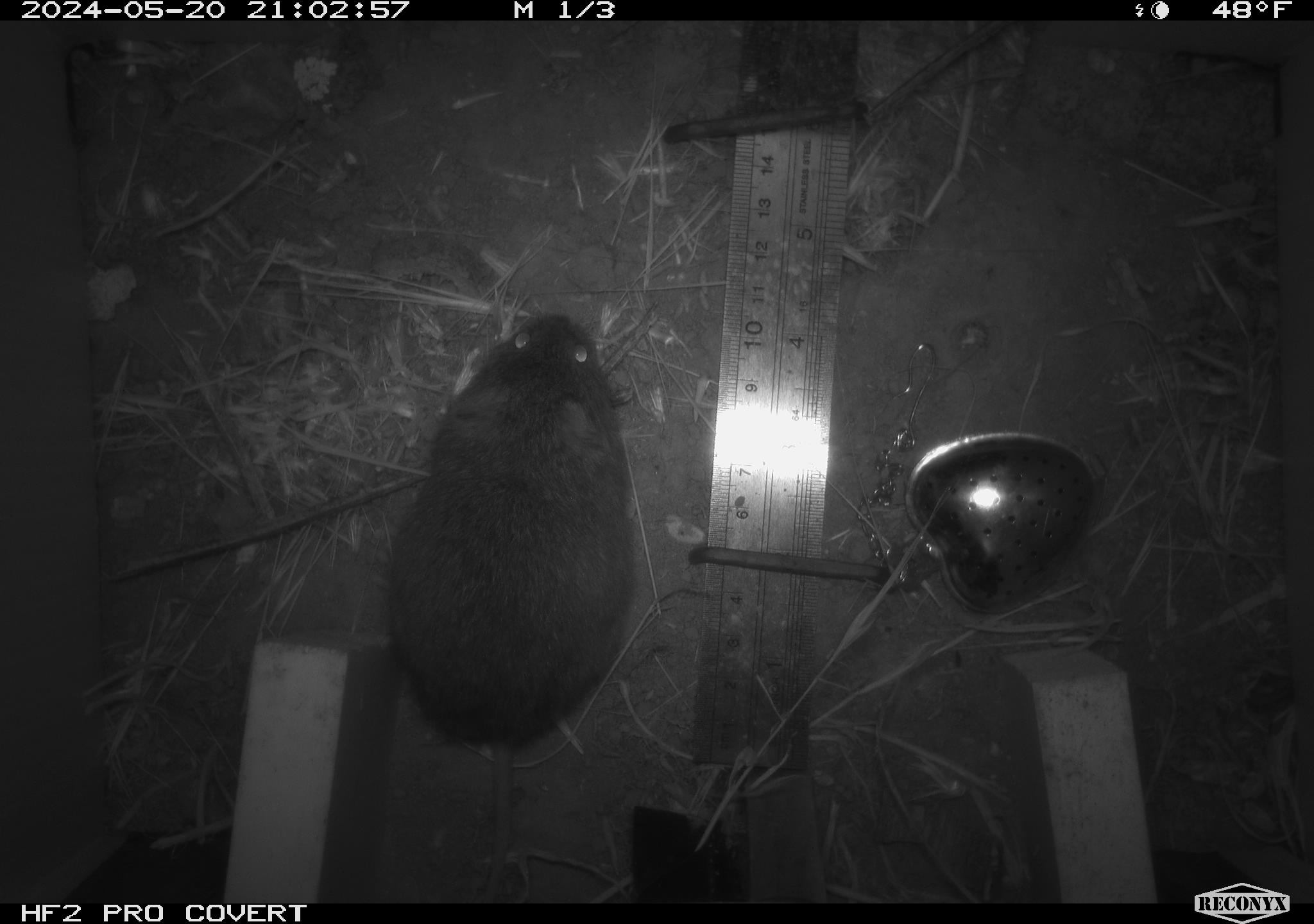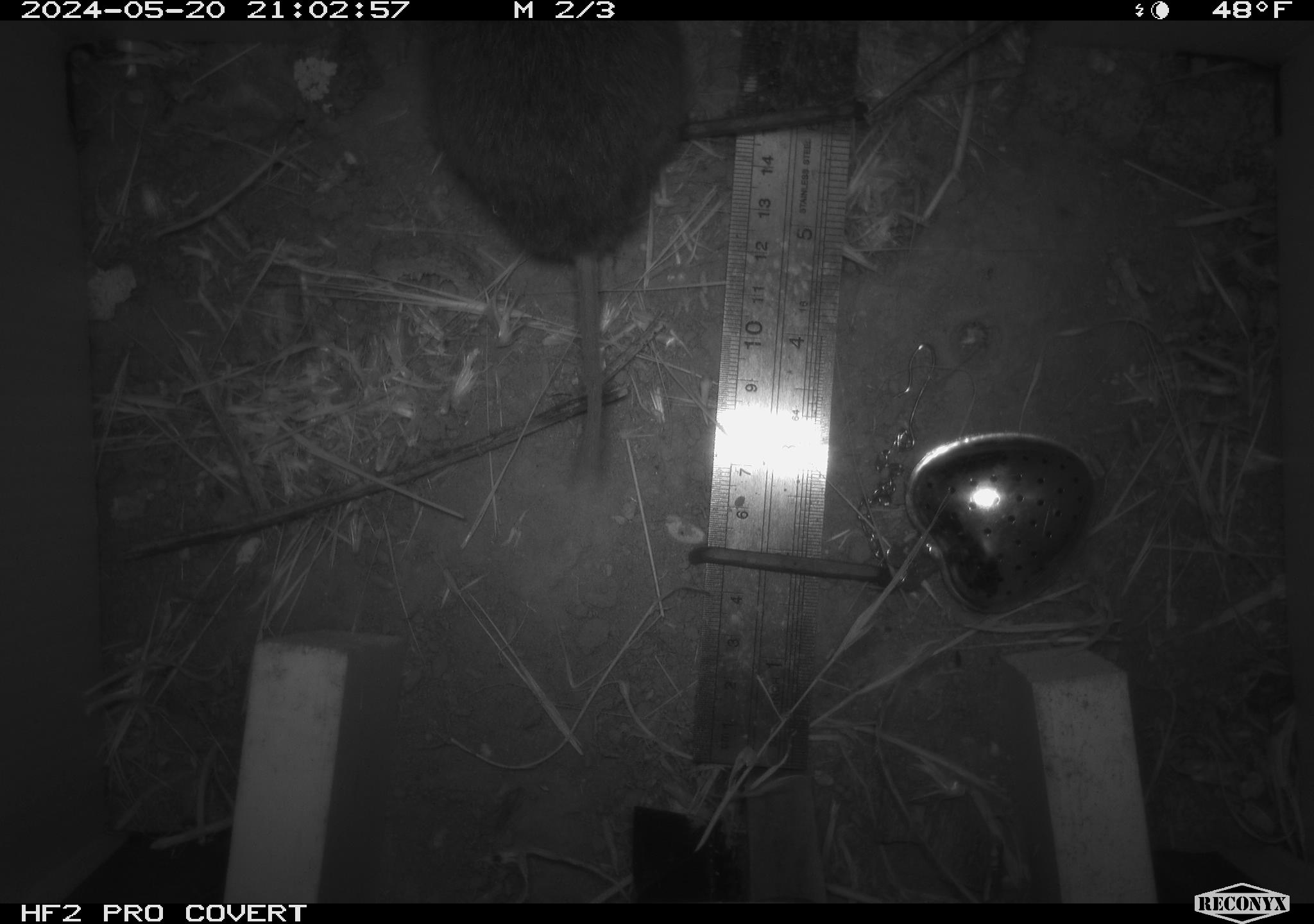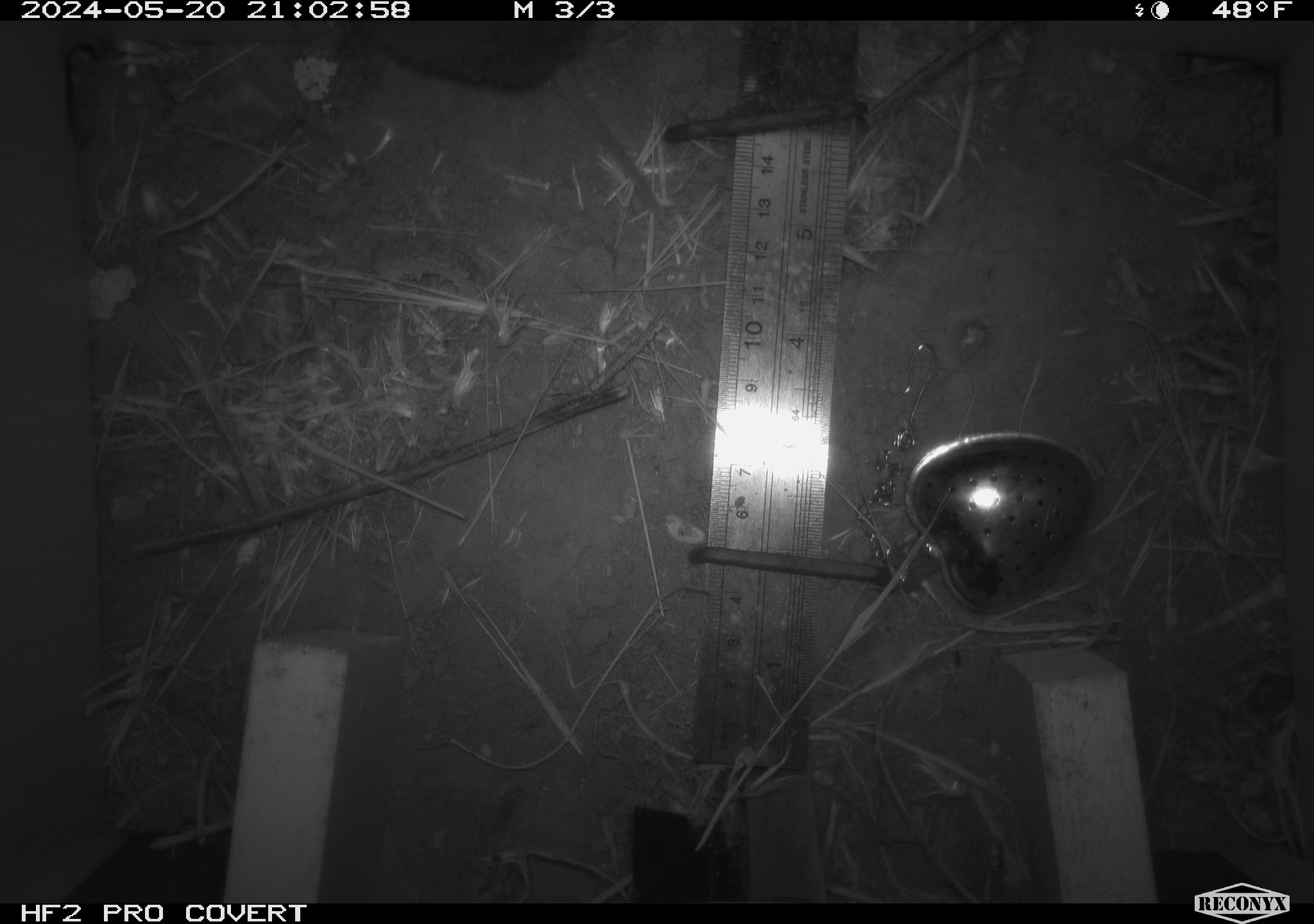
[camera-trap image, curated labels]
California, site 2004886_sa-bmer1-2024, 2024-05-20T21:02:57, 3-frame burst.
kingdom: Animalia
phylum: Chordata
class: Mammalia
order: Rodentia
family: Cricetidae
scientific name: Arvicolinae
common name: voles, lemmings, and muskrats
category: arvicolinae subfamily